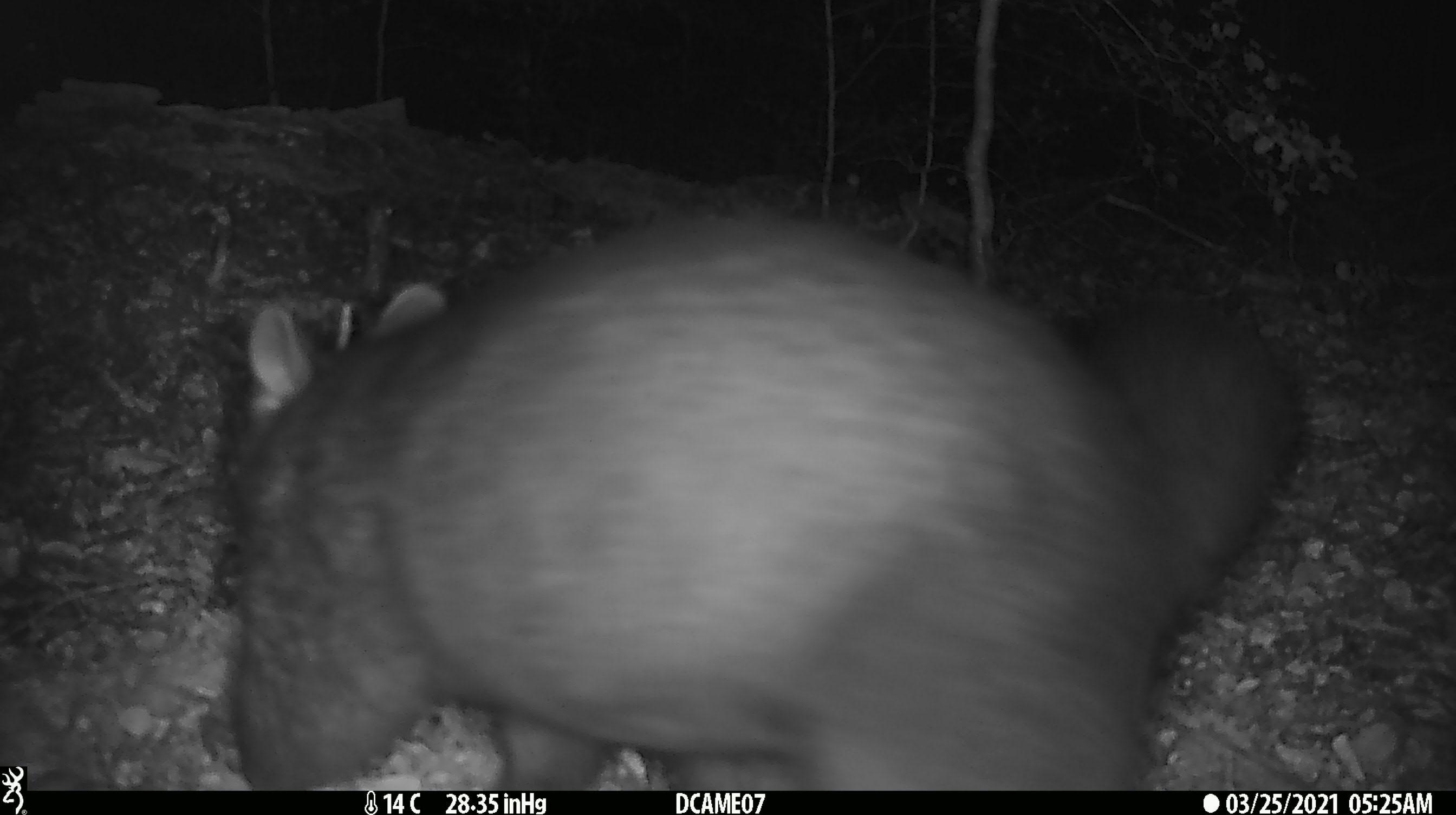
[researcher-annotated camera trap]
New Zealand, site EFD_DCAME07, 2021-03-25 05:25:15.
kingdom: Animalia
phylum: Chordata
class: Mammalia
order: Diprotodontia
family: Phalangeridae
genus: Trichosurus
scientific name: Trichosurus vulpecula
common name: common brushtail possum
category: possum